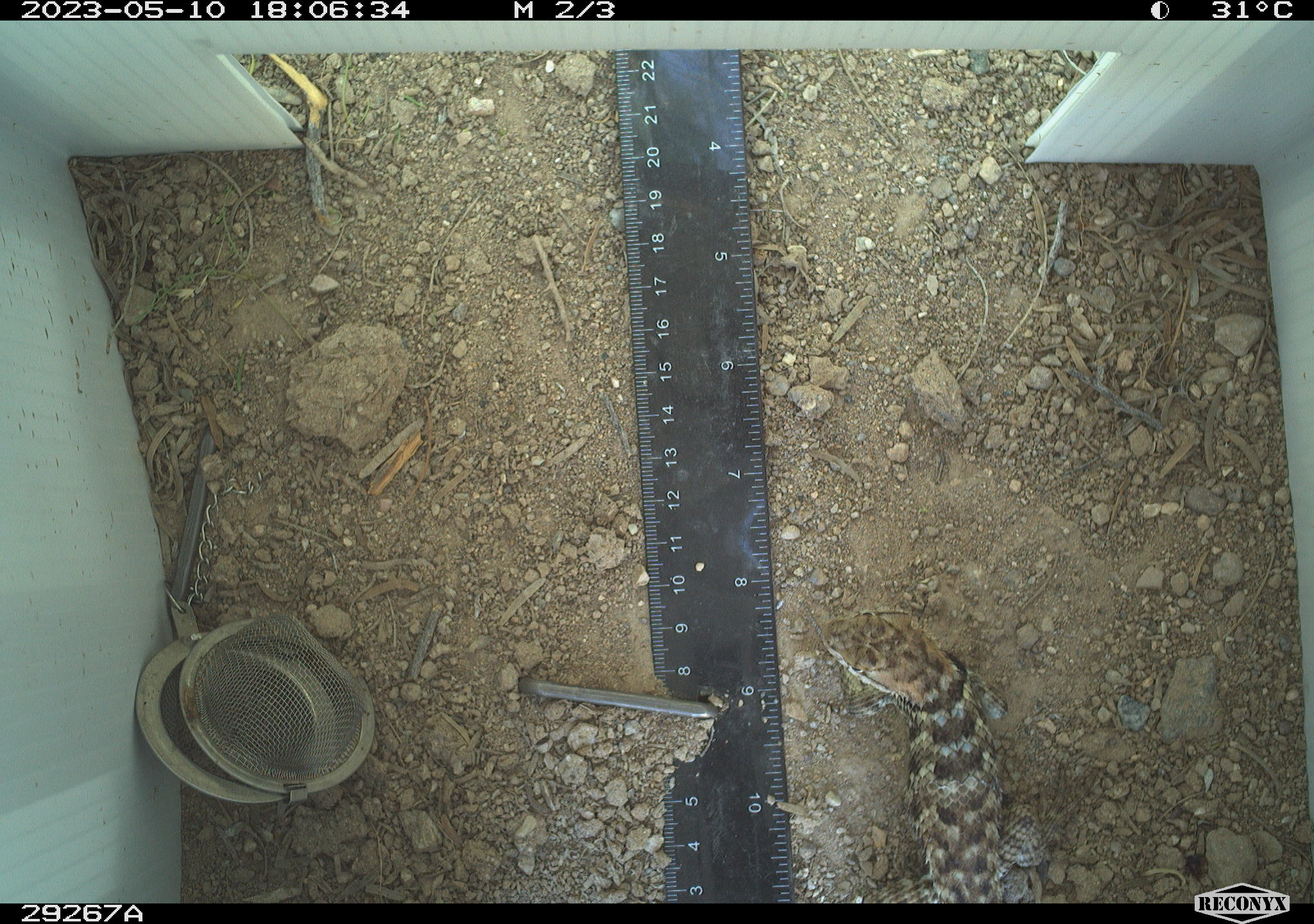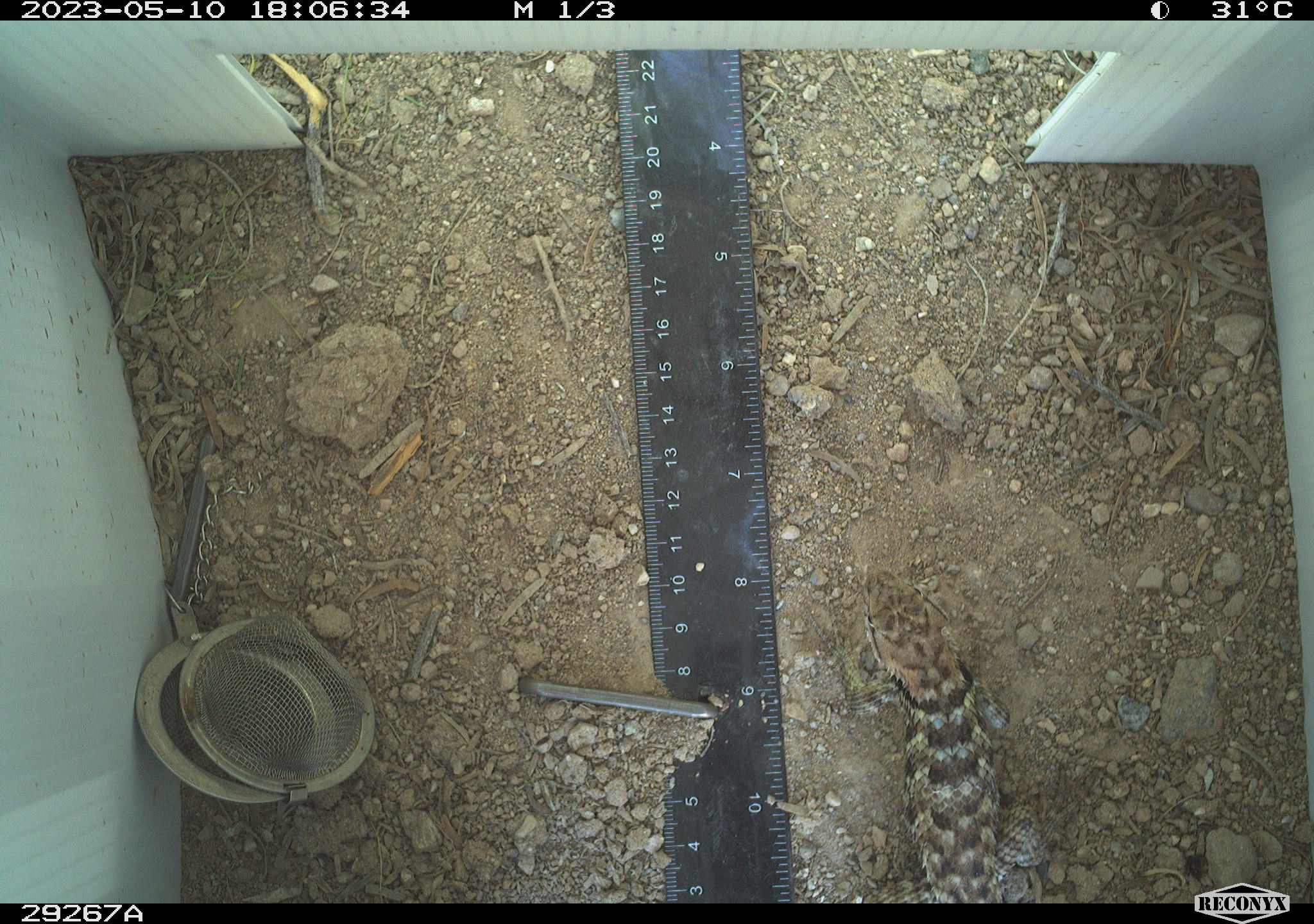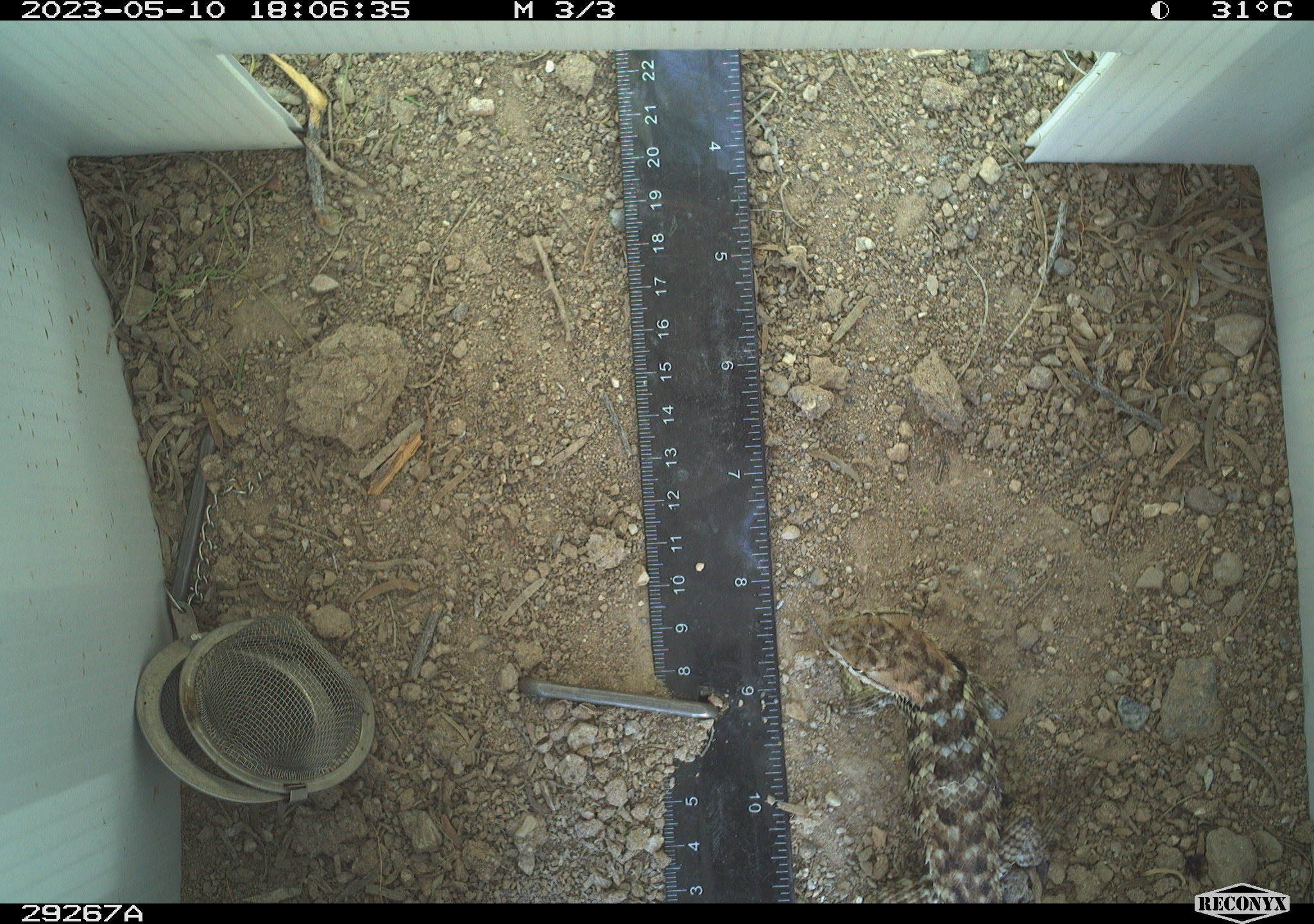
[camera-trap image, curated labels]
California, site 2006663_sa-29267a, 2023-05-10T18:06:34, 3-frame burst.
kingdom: Animalia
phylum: Chordata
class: Reptilia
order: Squamata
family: Phrynosomatidae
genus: Sceloporus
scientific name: Sceloporus uniformis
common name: yellow-backed spiny lizard